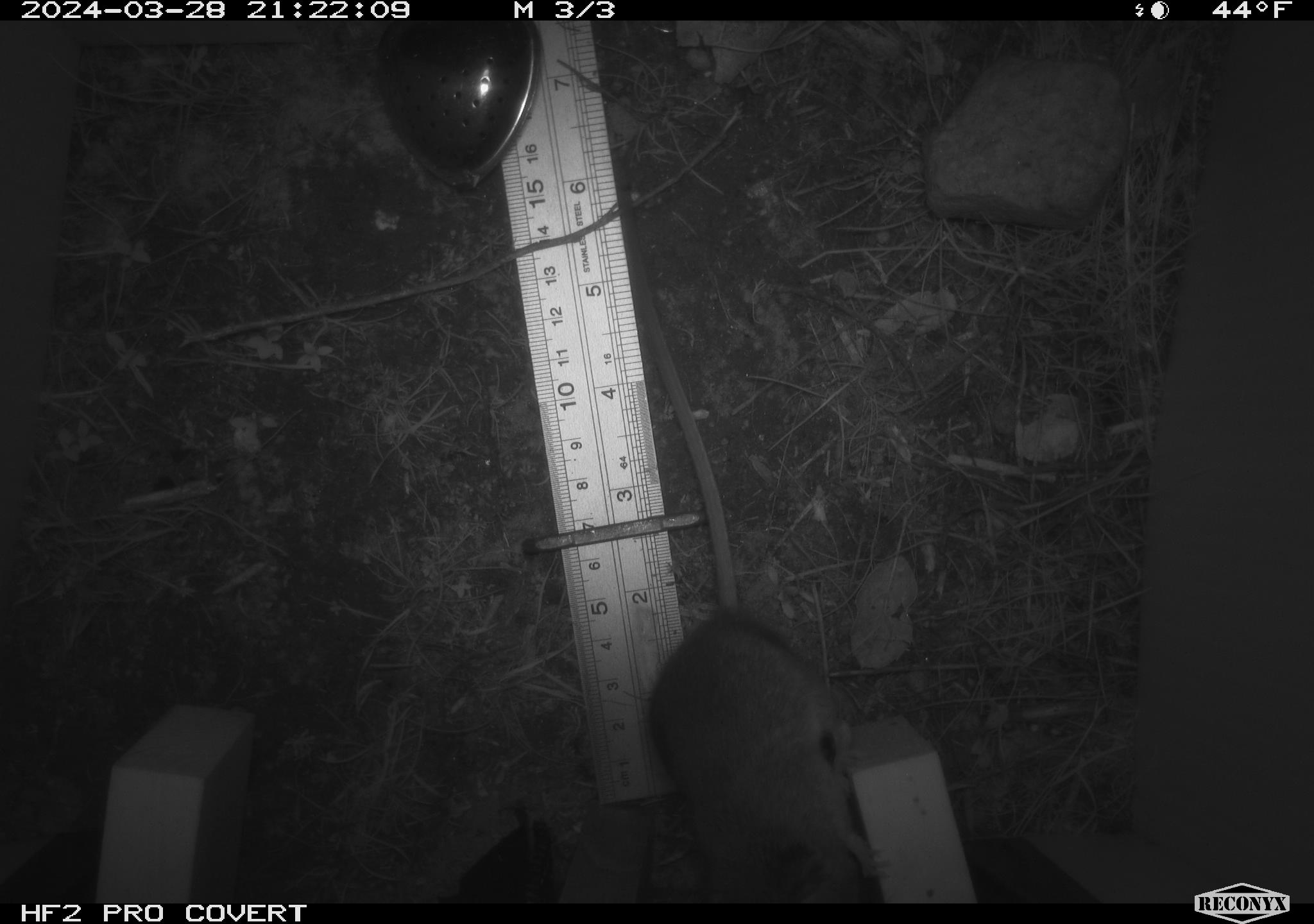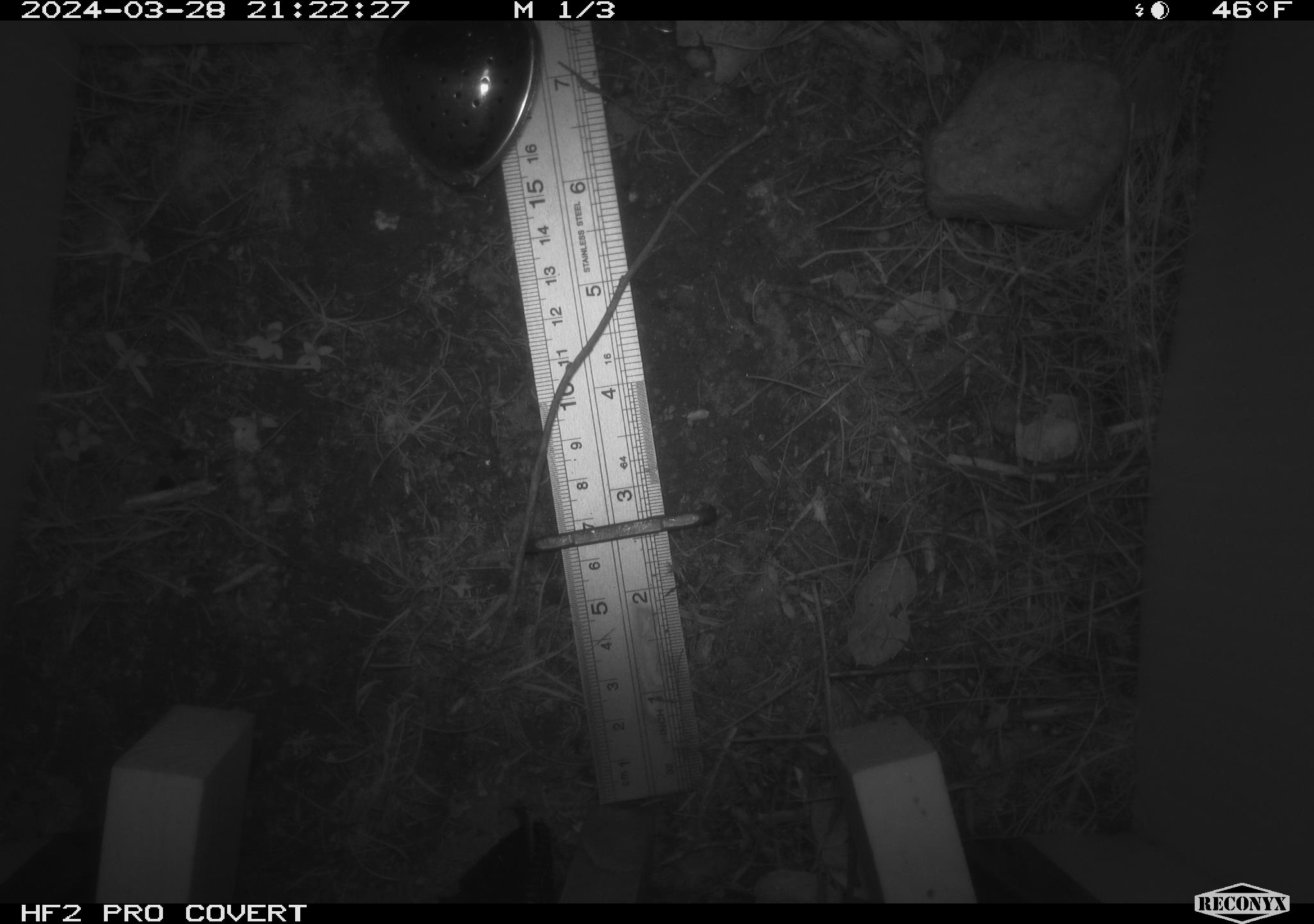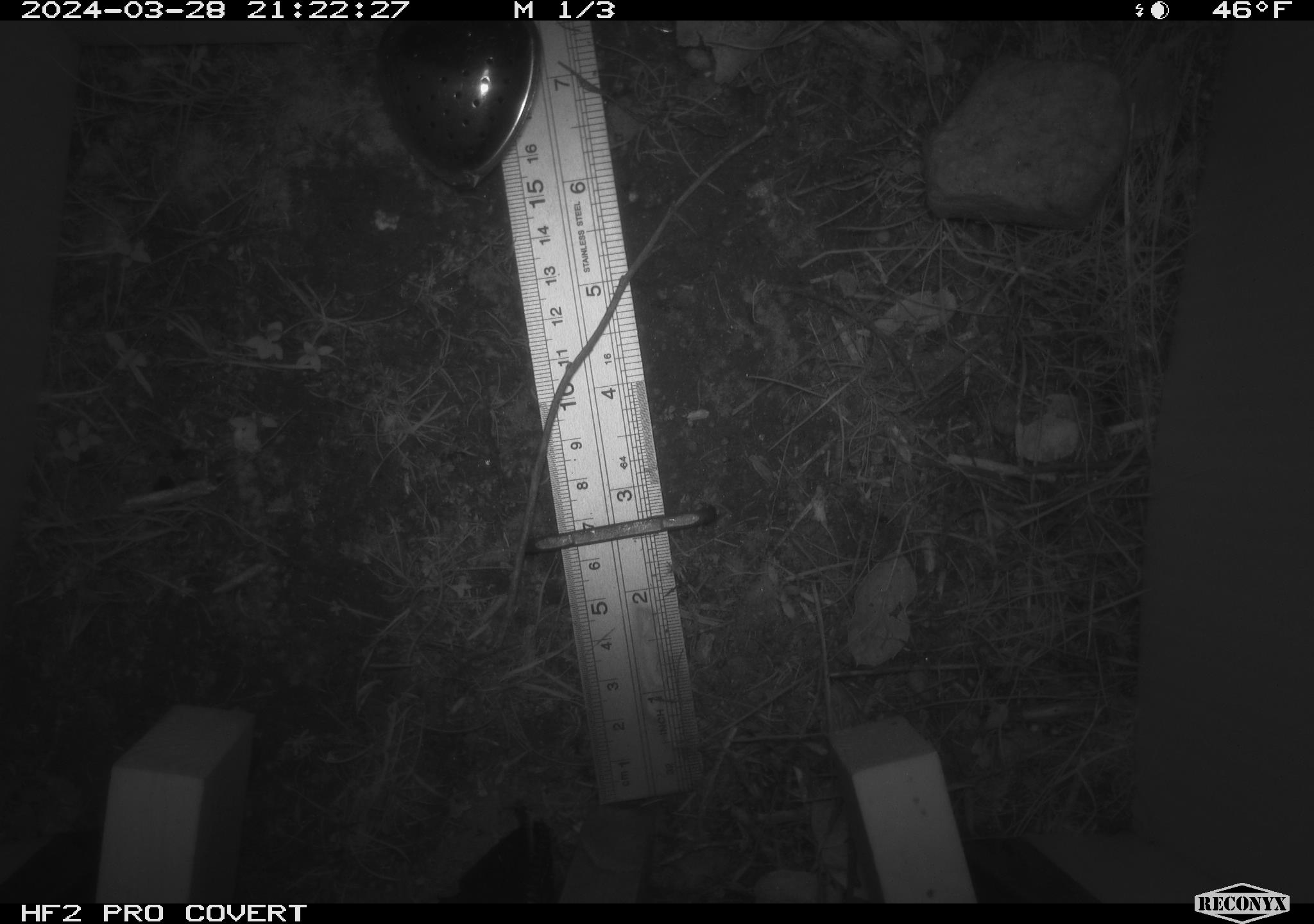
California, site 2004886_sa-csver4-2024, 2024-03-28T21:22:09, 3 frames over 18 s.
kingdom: Animalia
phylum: Chordata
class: Mammalia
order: Rodentia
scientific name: Rodentia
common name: mouse species